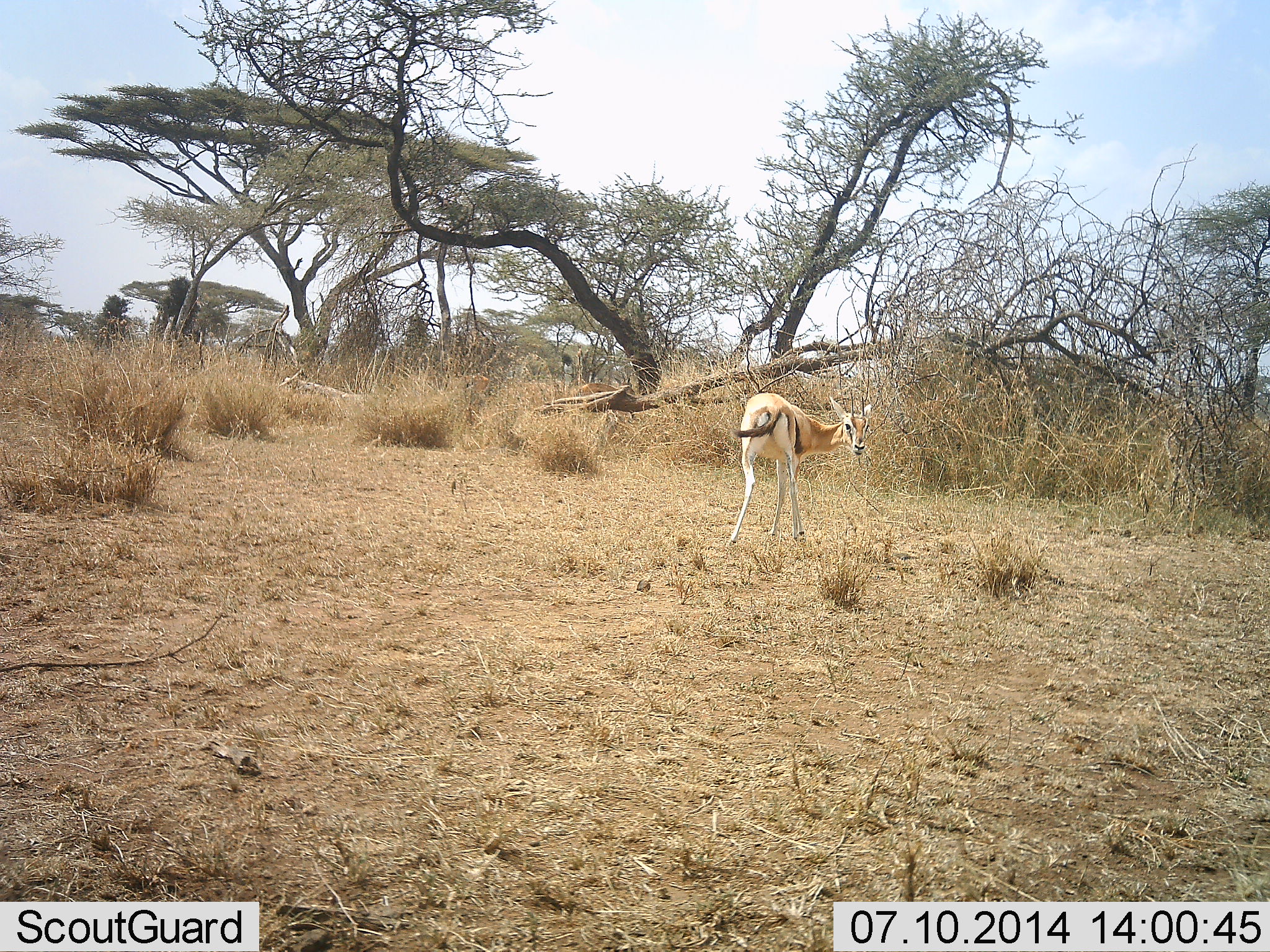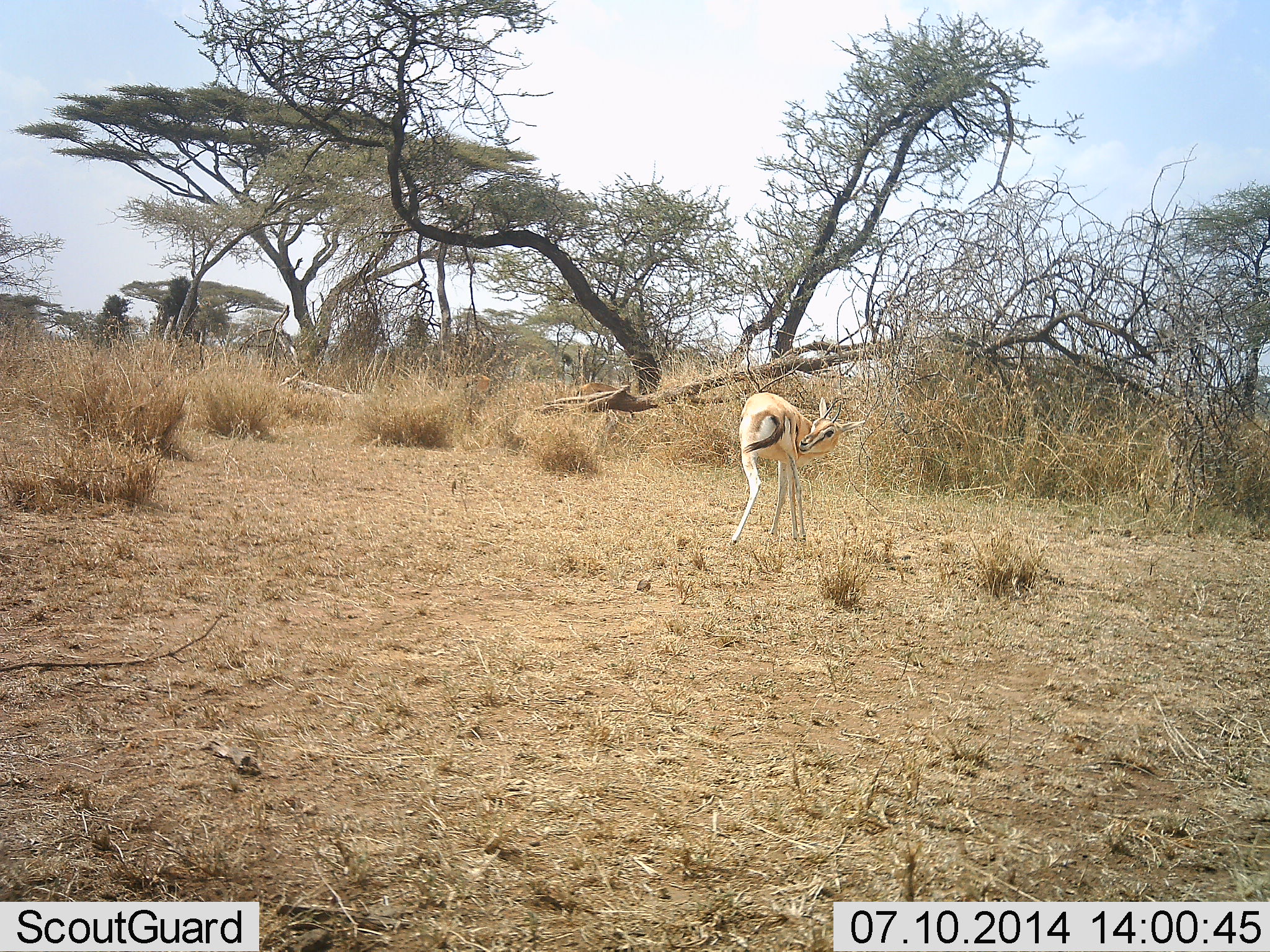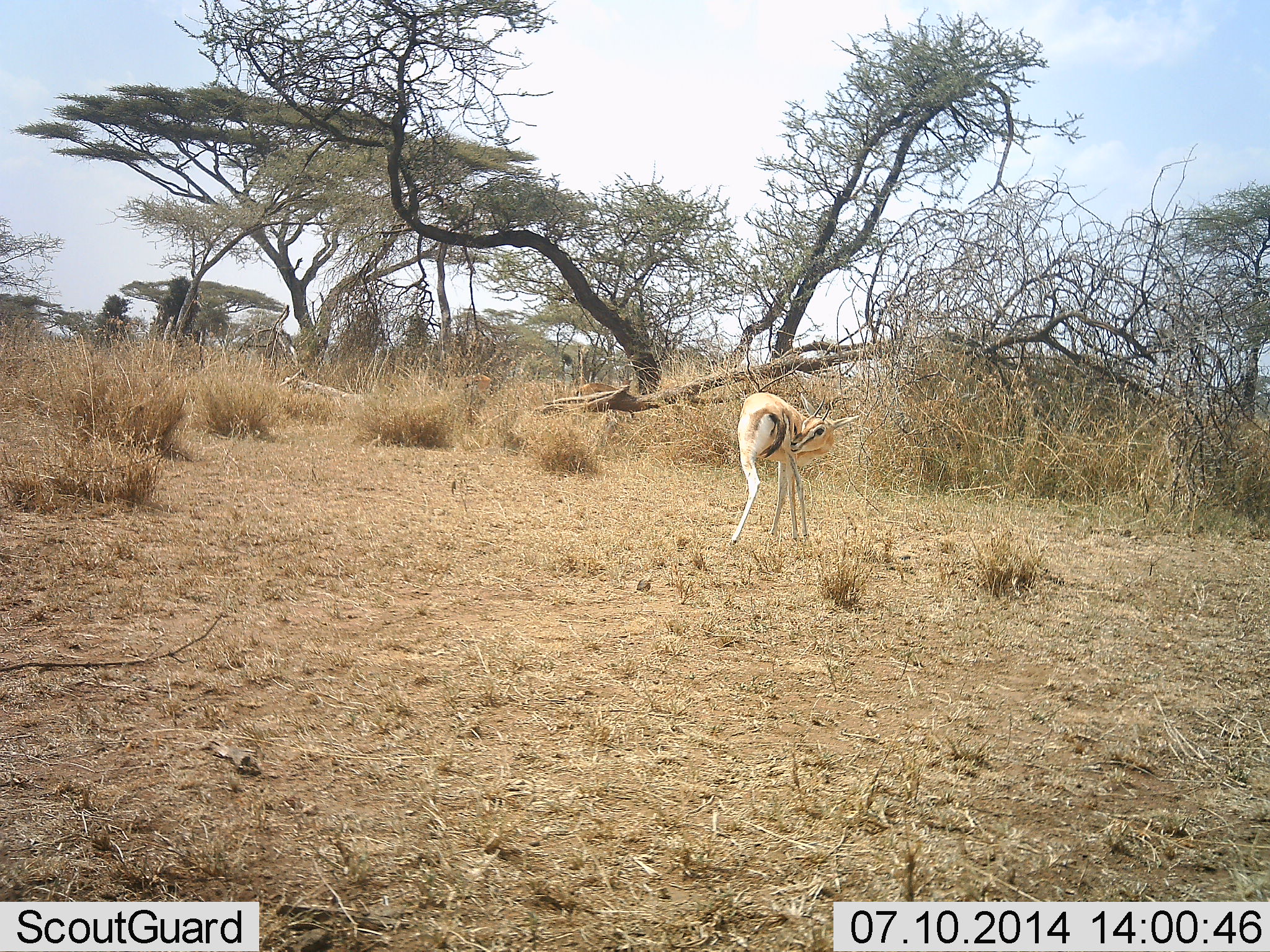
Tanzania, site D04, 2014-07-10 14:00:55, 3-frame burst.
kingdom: Animalia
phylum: Chordata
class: Mammalia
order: Artiodactyla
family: Bovidae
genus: Eudorcas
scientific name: Eudorcas thomsonii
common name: thomson's gazelle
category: gazellethomsons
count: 1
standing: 80%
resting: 10%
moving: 0%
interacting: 20%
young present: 0%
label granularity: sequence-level